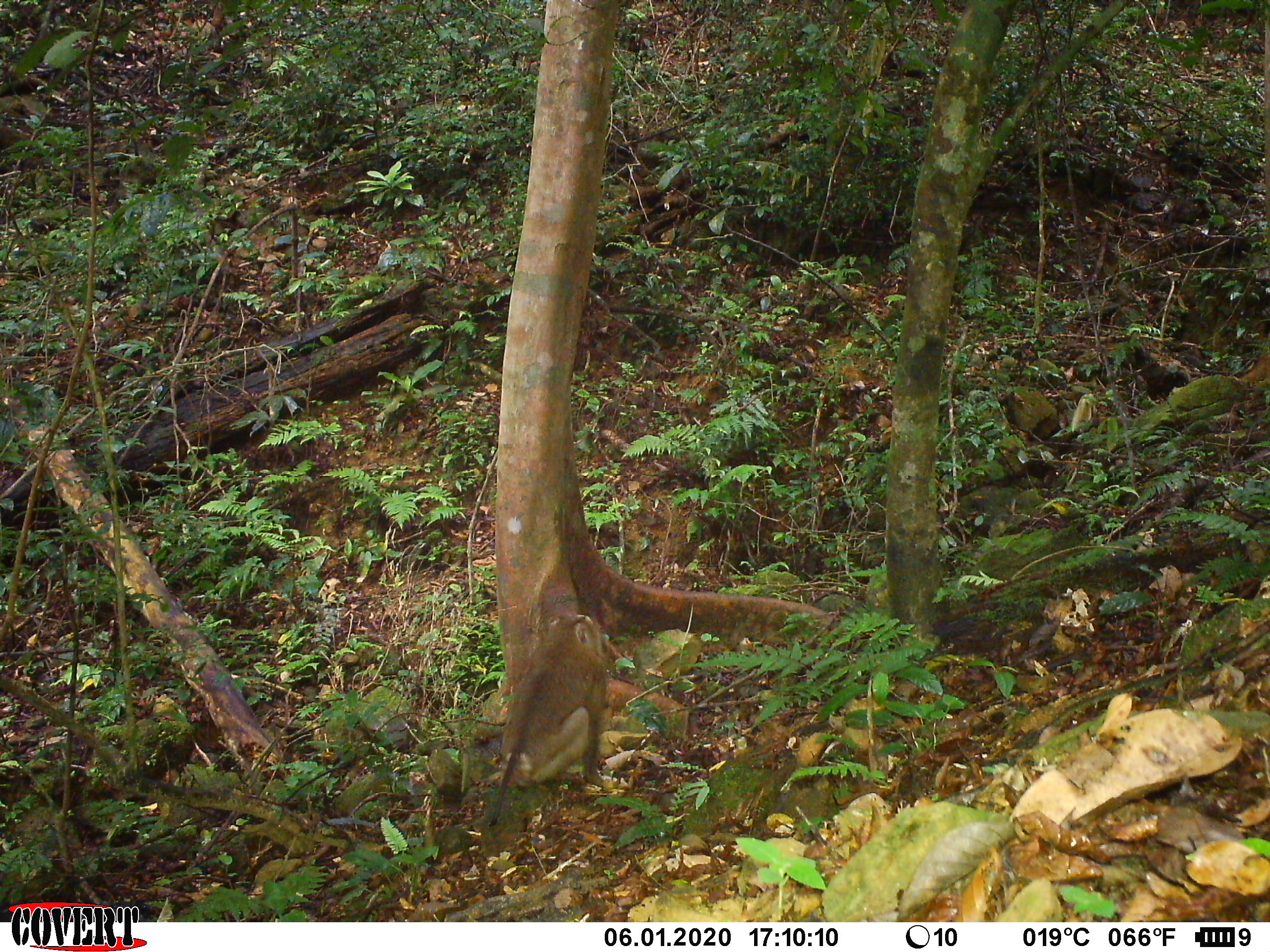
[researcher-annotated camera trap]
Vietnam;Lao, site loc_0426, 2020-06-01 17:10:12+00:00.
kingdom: Animalia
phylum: Chordata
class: Mammalia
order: Primates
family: Cercopithecidae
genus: Macaca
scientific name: Macaca nemestrina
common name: pig-tailed macaque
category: pig tailed macaque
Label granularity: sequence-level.